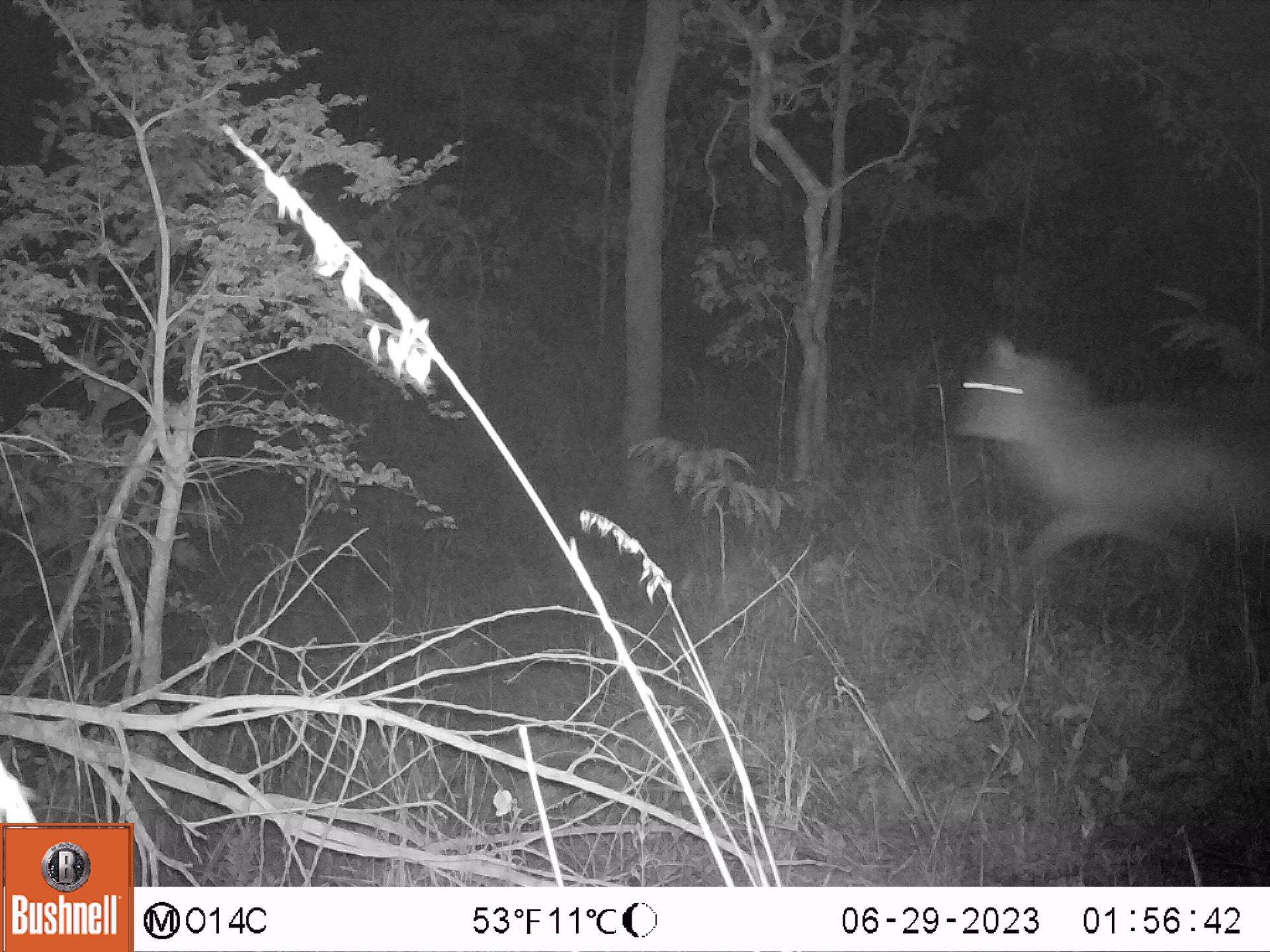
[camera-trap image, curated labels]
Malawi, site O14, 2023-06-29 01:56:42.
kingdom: Animalia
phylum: Chordata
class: Mammalia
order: Artiodactyla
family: Bovidae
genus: Kobus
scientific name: Kobus ellipsiprymnus ellipsiprymnus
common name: common waterbuck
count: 1